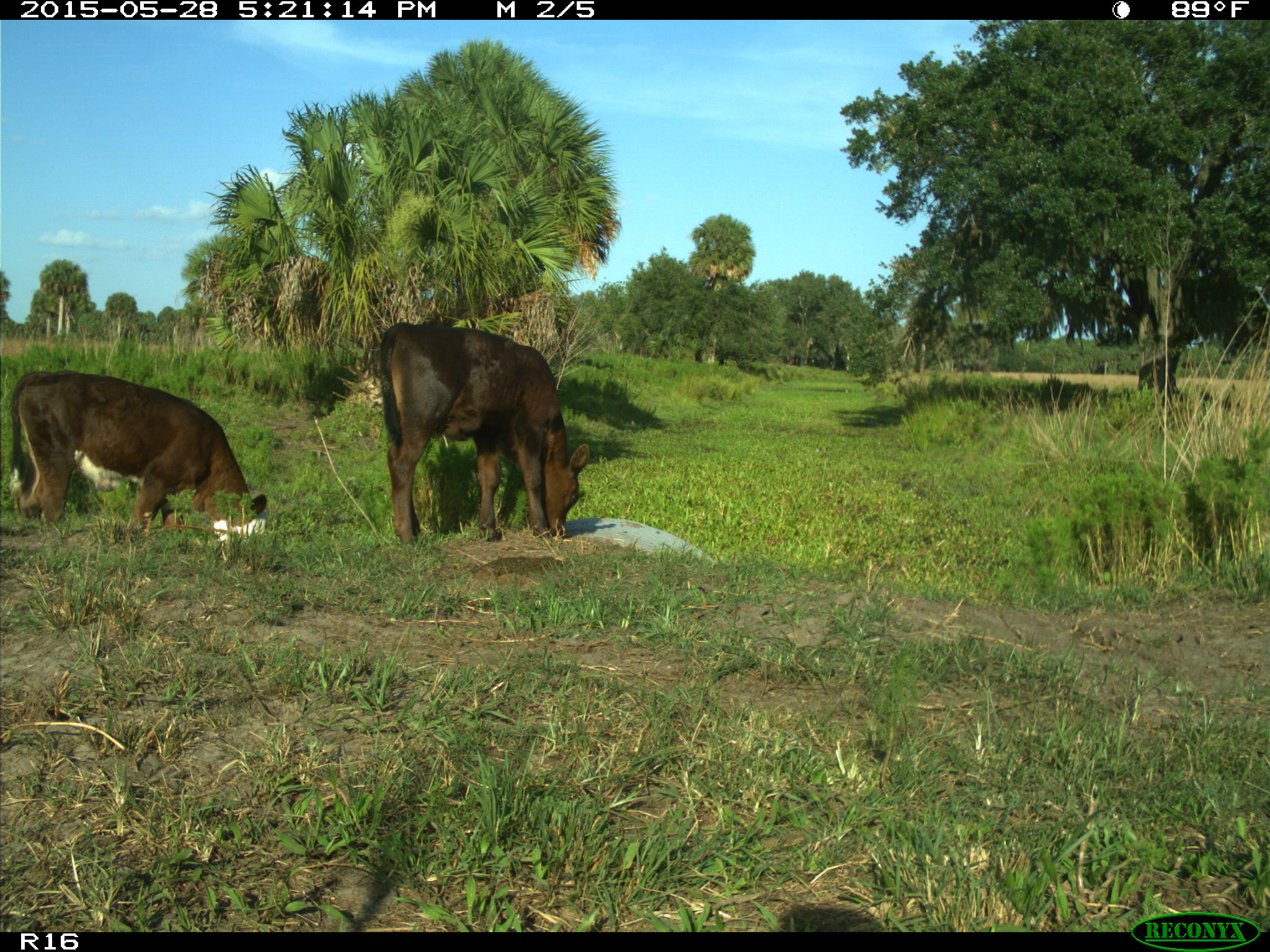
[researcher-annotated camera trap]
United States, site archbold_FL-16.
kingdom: Animalia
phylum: Chordata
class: Mammalia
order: Artiodactyla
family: Bovidae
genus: Bos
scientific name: Bos taurus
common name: domestic cow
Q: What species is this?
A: Bos taurus (domestic cow).